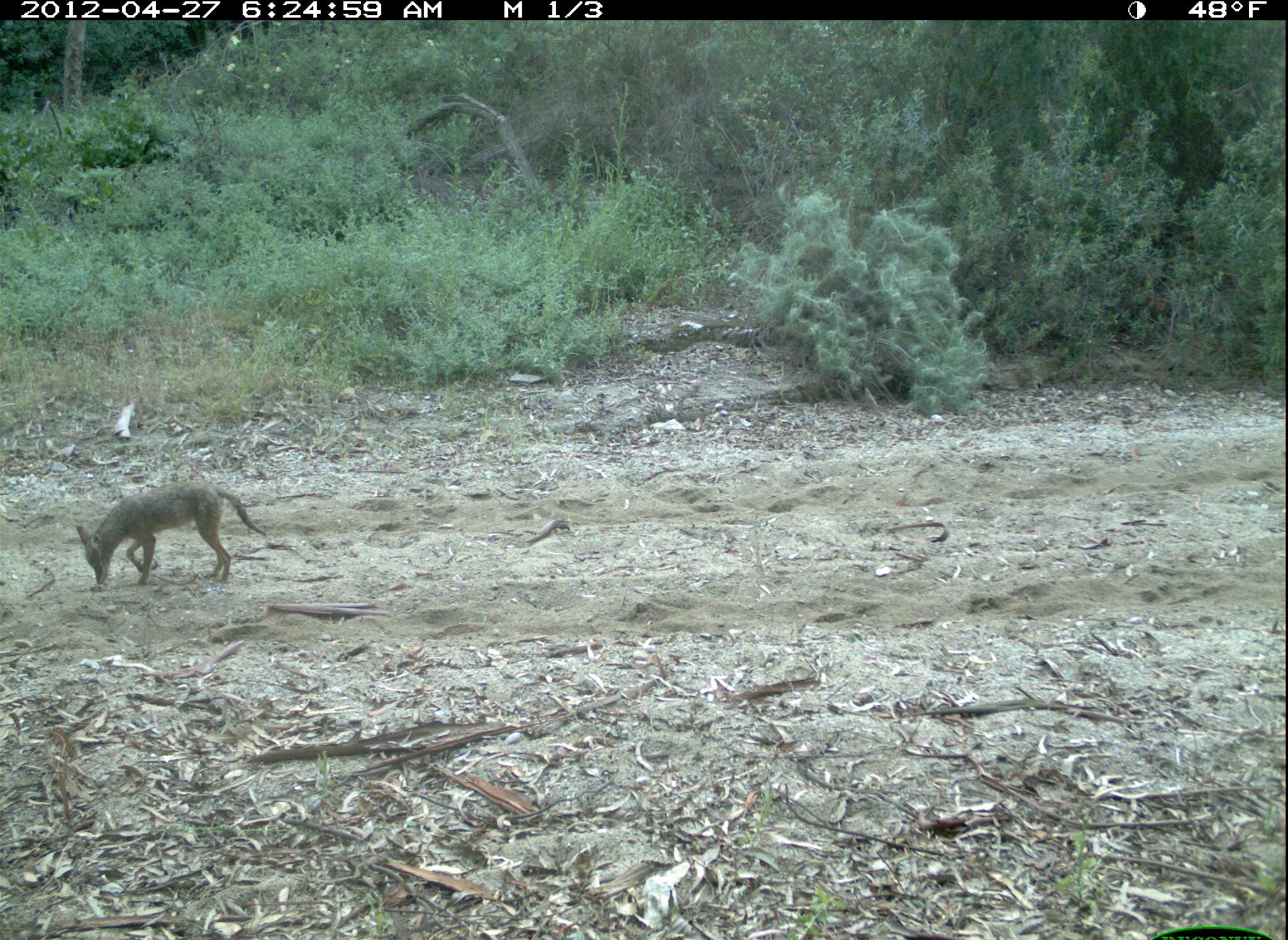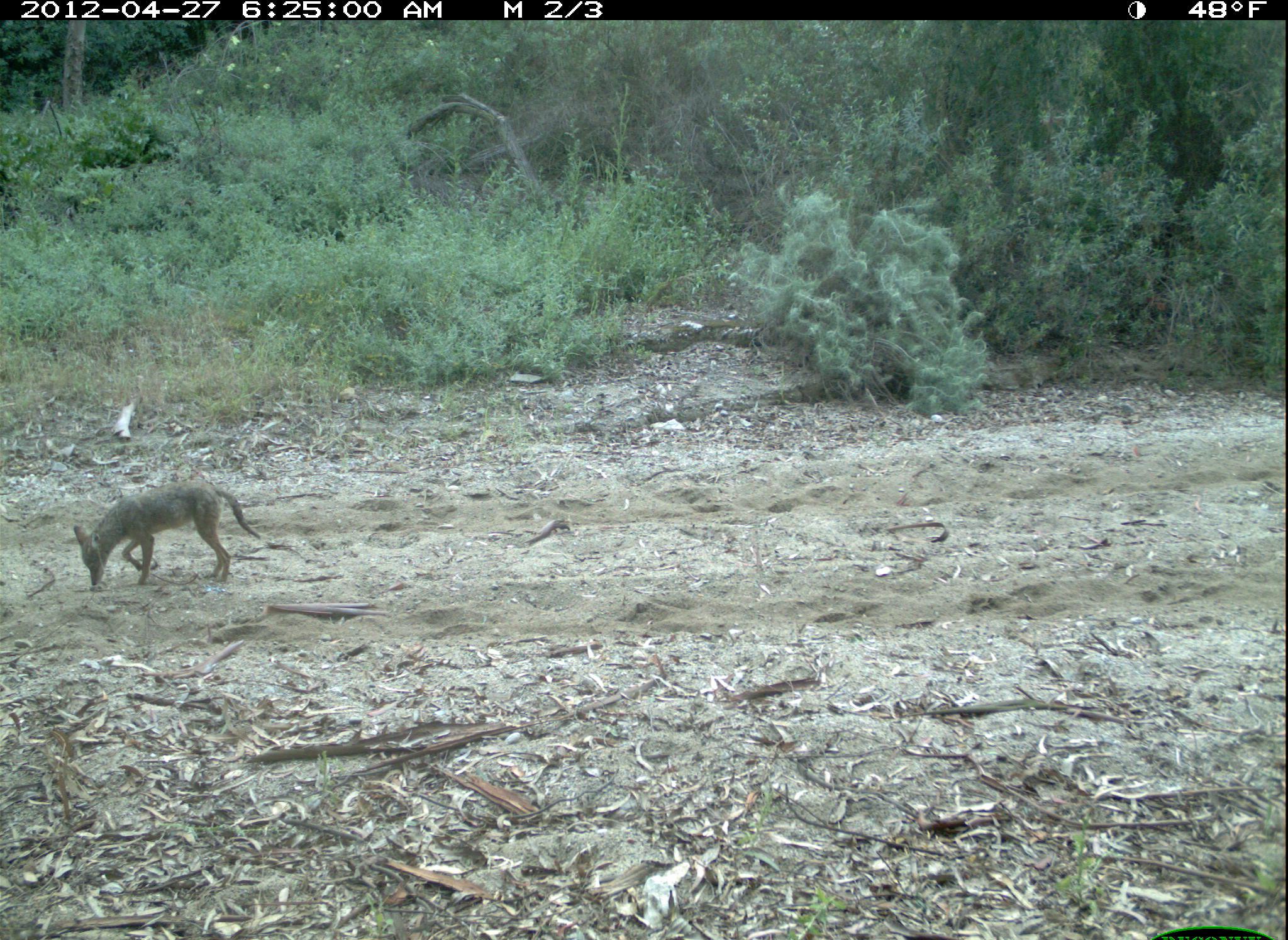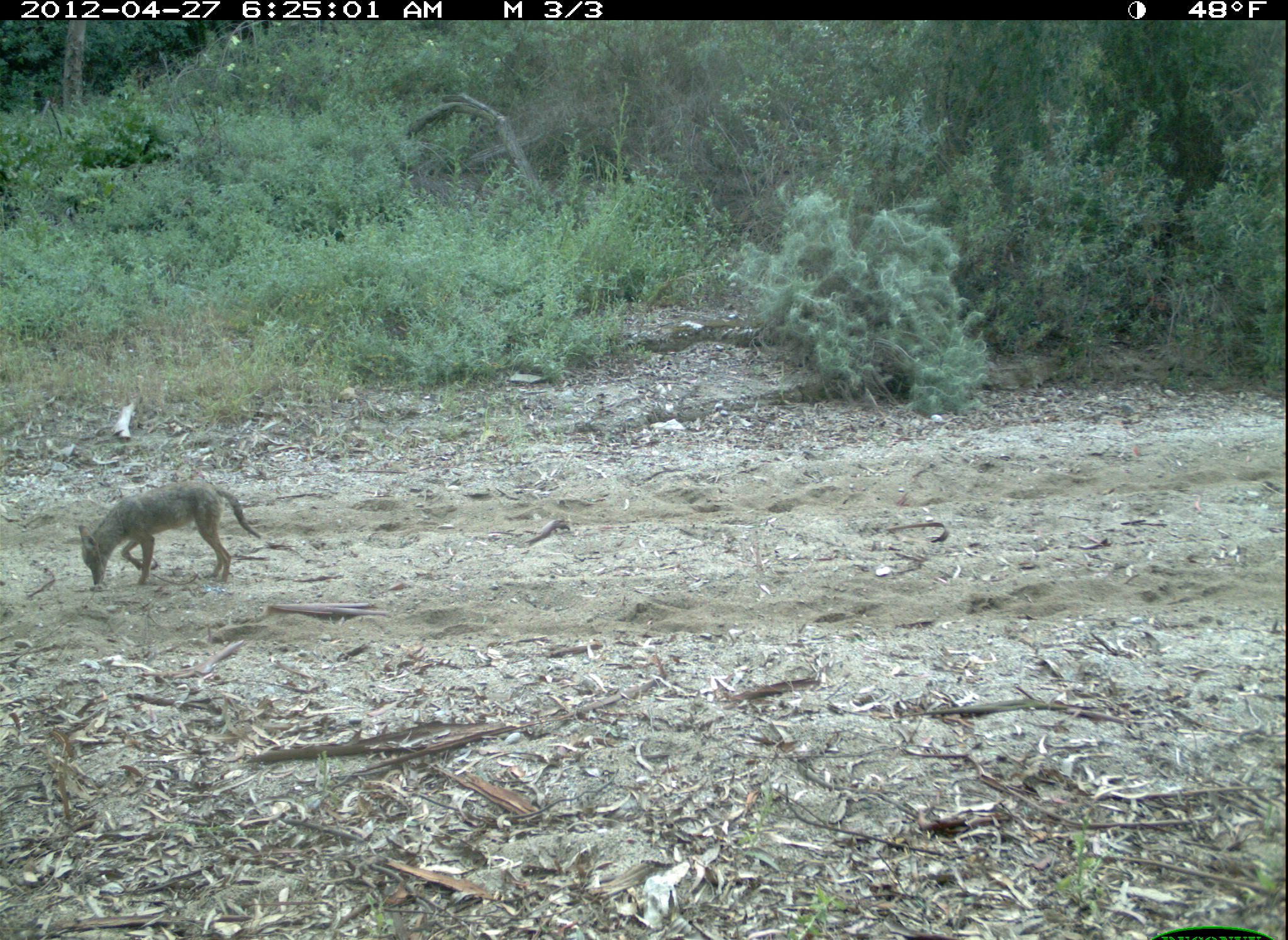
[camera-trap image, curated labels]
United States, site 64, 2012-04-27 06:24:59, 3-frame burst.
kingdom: Animalia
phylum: Chordata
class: Mammalia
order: Carnivora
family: Canidae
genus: Canis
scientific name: Canis latrans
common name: coyote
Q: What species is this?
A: Coyote (Canis latrans).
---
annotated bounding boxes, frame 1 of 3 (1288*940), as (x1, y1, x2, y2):
coyote: (71, 479, 270, 590)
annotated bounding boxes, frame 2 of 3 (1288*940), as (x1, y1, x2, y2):
coyote: (72, 479, 264, 590)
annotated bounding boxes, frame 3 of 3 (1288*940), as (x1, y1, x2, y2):
coyote: (77, 483, 265, 589)